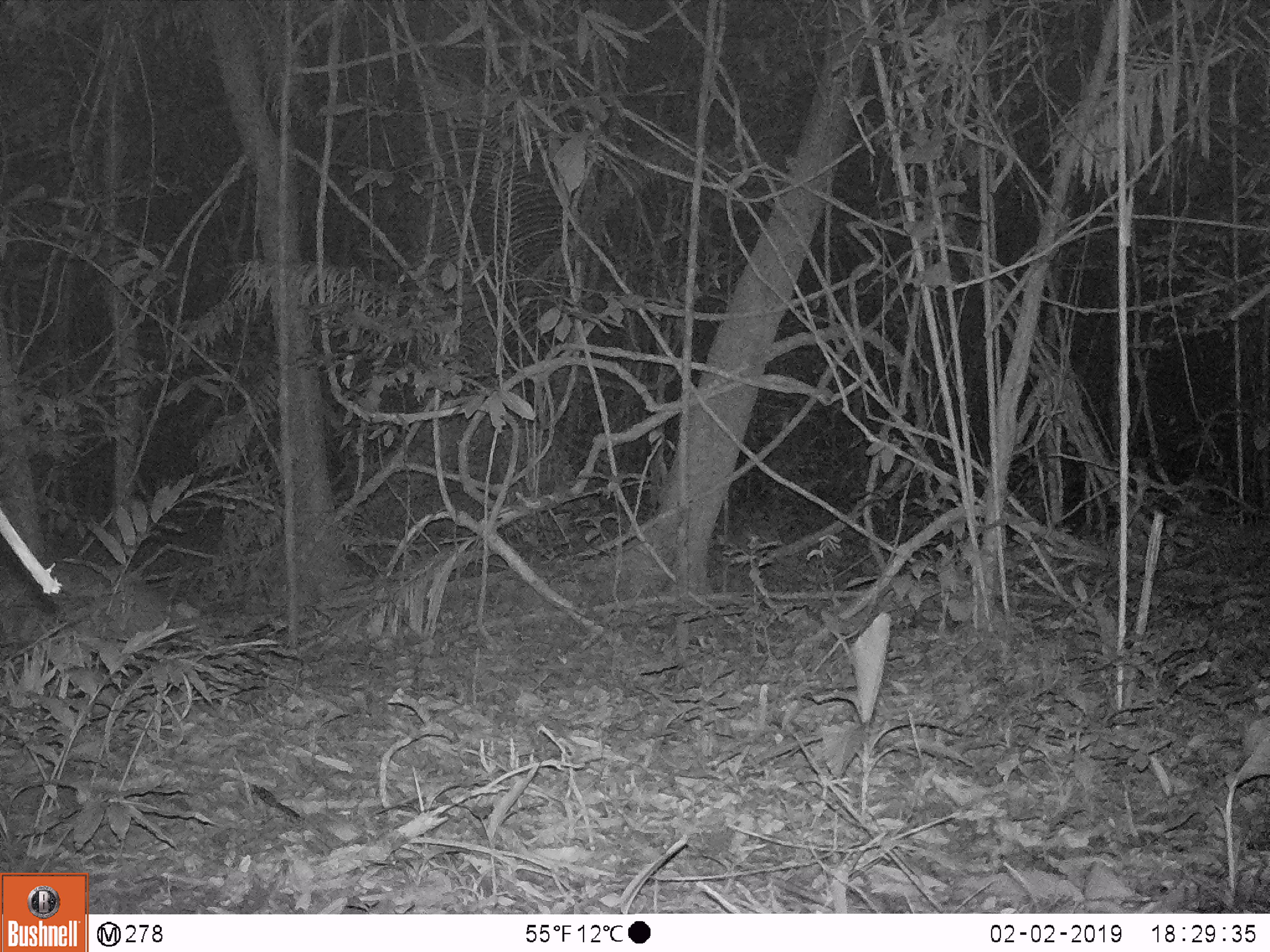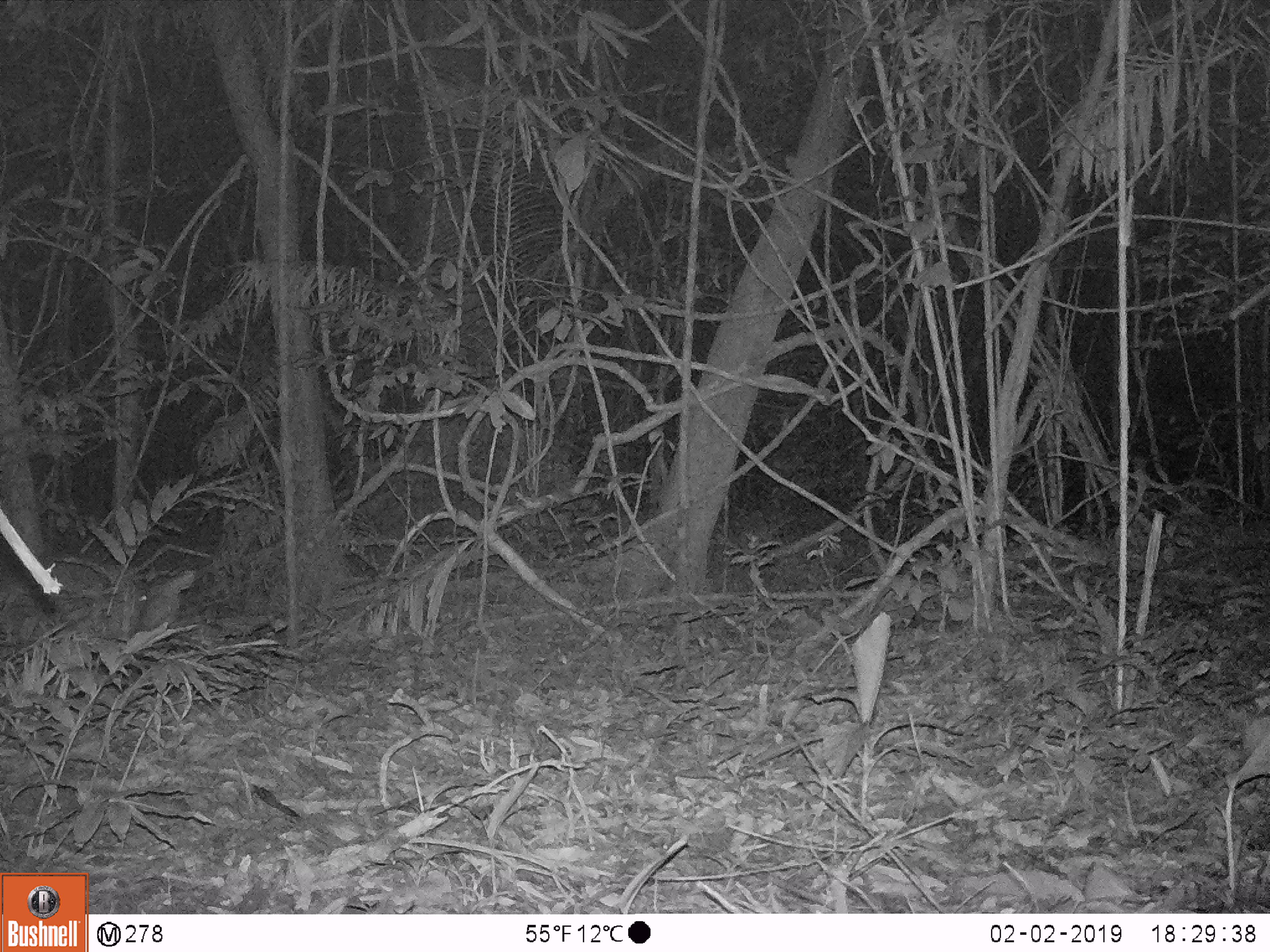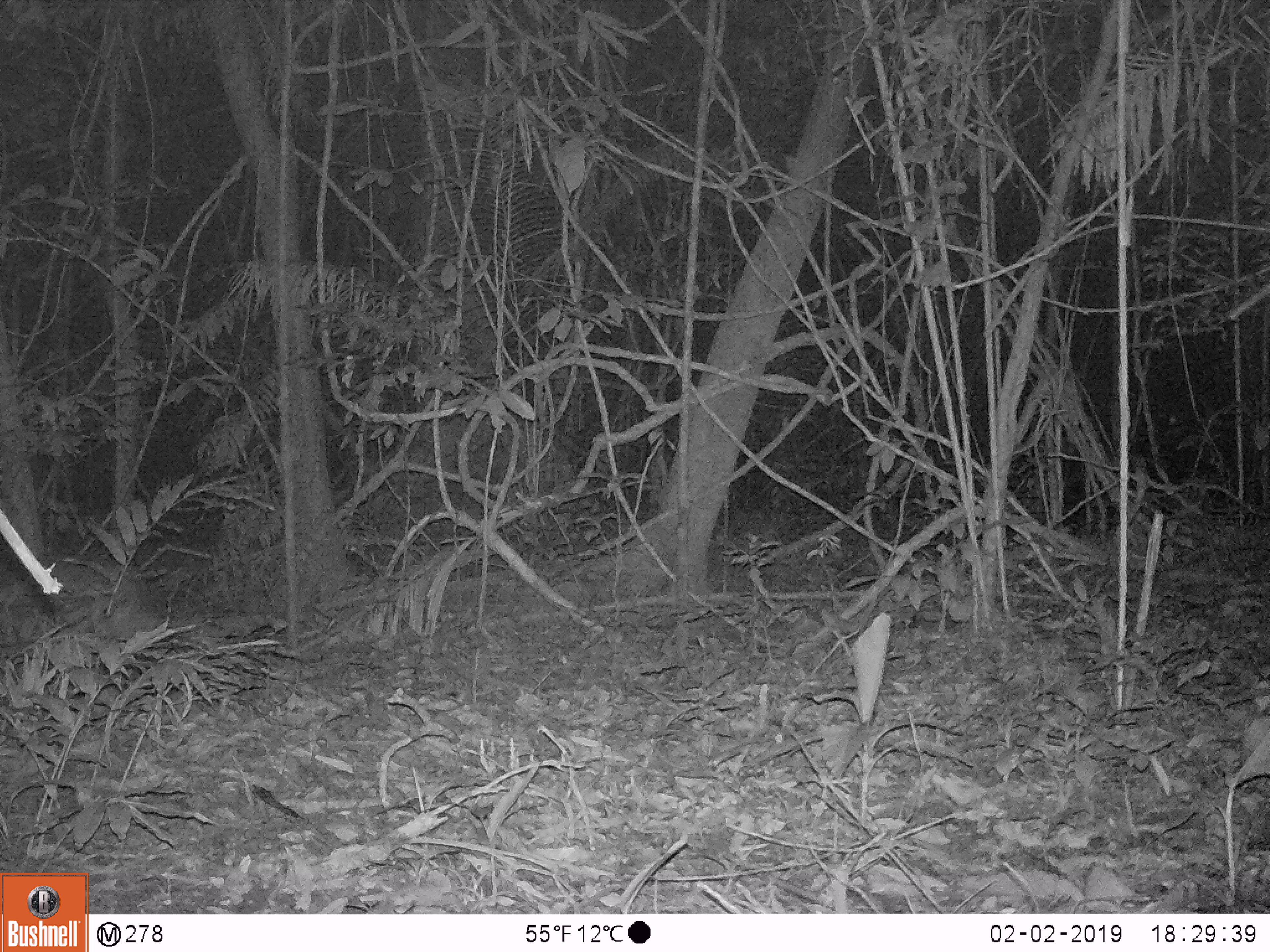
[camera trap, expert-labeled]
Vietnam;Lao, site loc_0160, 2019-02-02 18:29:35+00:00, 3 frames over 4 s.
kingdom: Animalia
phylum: Chordata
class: Mammalia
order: Artiodactyla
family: Cervidae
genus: Muntiacus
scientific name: Muntiacus vuquangensis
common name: large-antlered muntjac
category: large antlered muntjac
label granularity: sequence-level